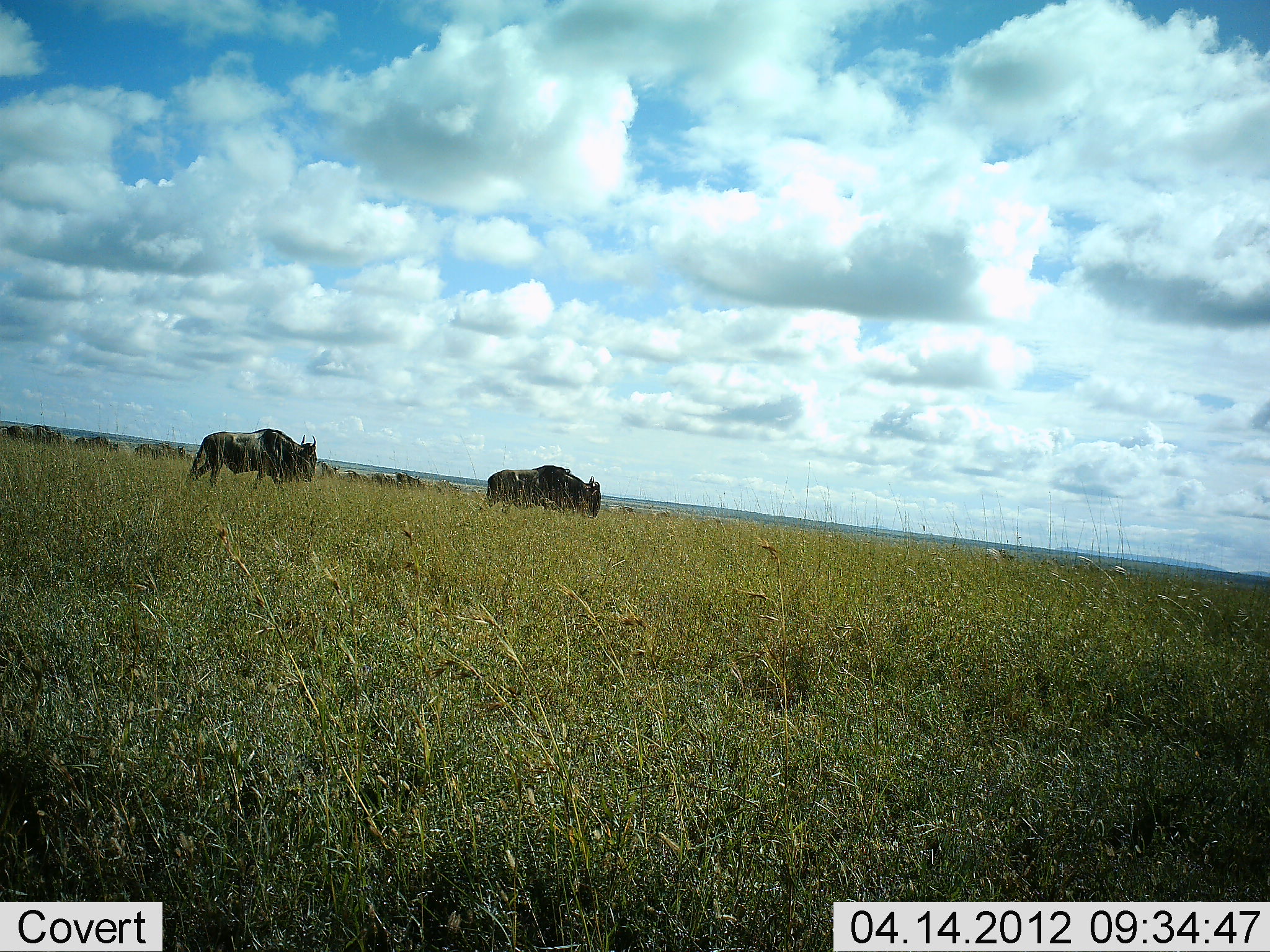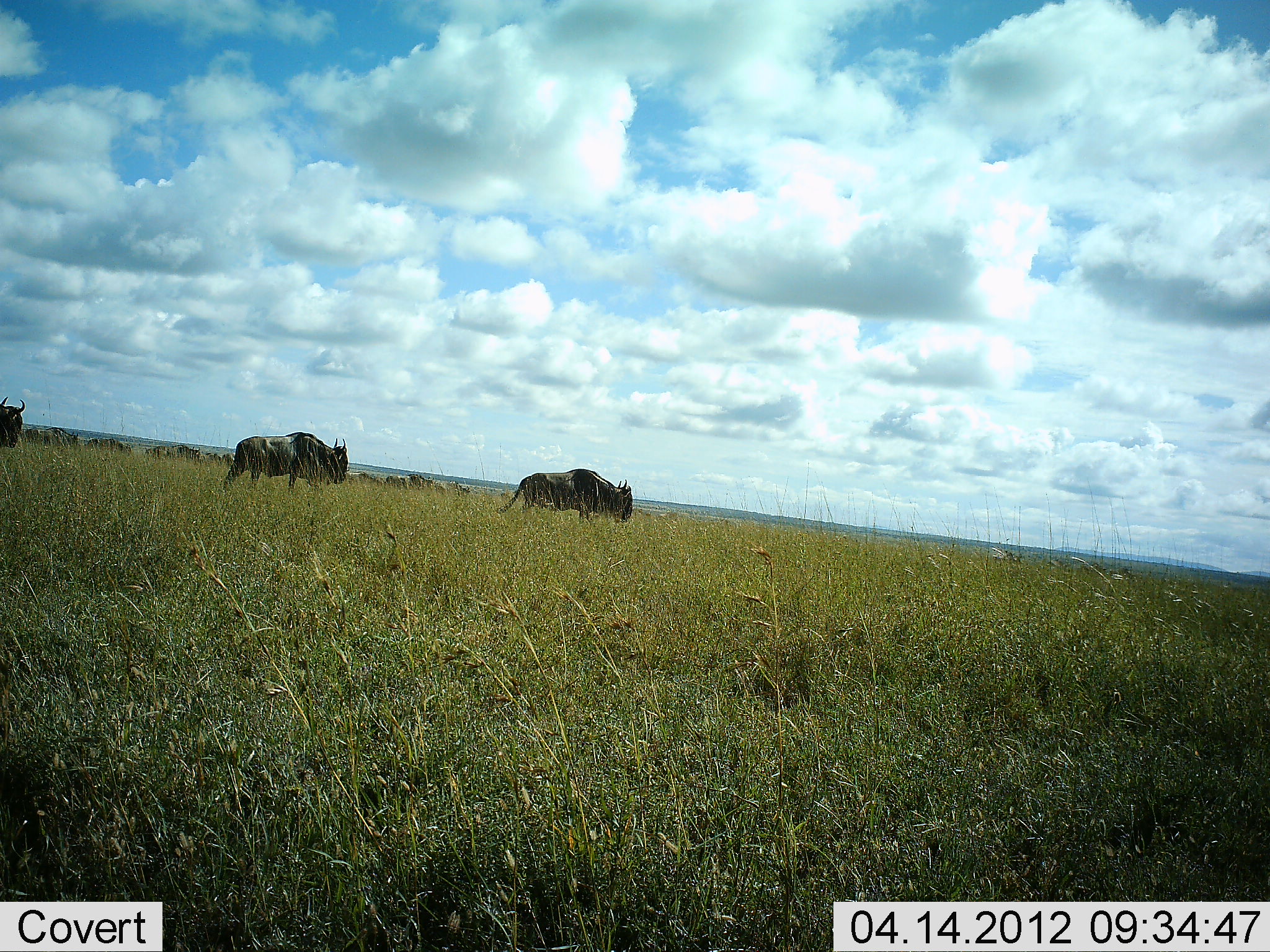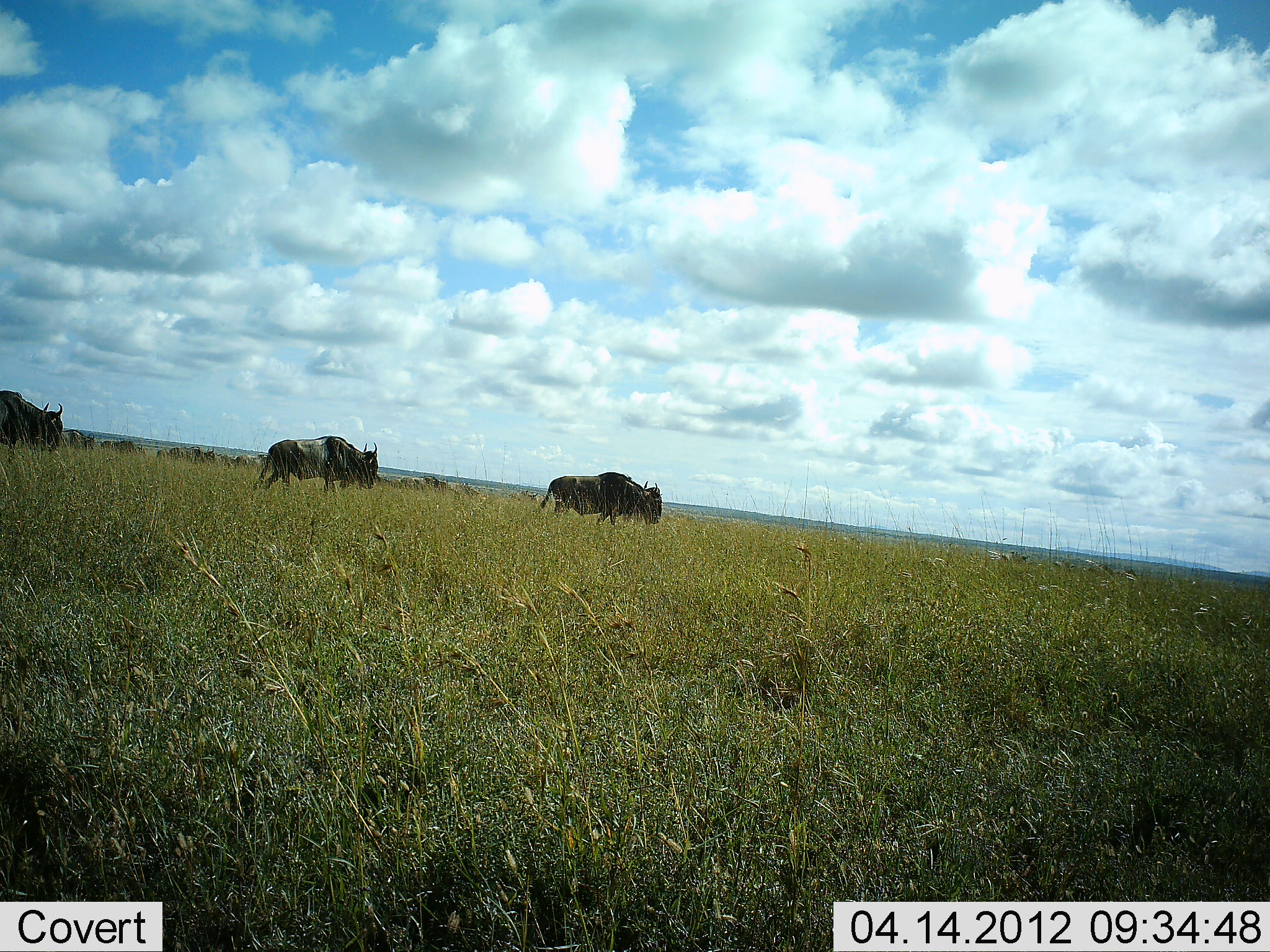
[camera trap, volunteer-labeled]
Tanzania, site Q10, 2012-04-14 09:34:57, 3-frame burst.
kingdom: Animalia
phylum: Chordata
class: Mammalia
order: Artiodactyla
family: Bovidae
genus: Connochaetes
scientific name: Connochaetes taurinus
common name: blue wildebeest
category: wildebeest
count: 11-50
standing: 6%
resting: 0%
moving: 100%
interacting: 0%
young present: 0%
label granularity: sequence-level